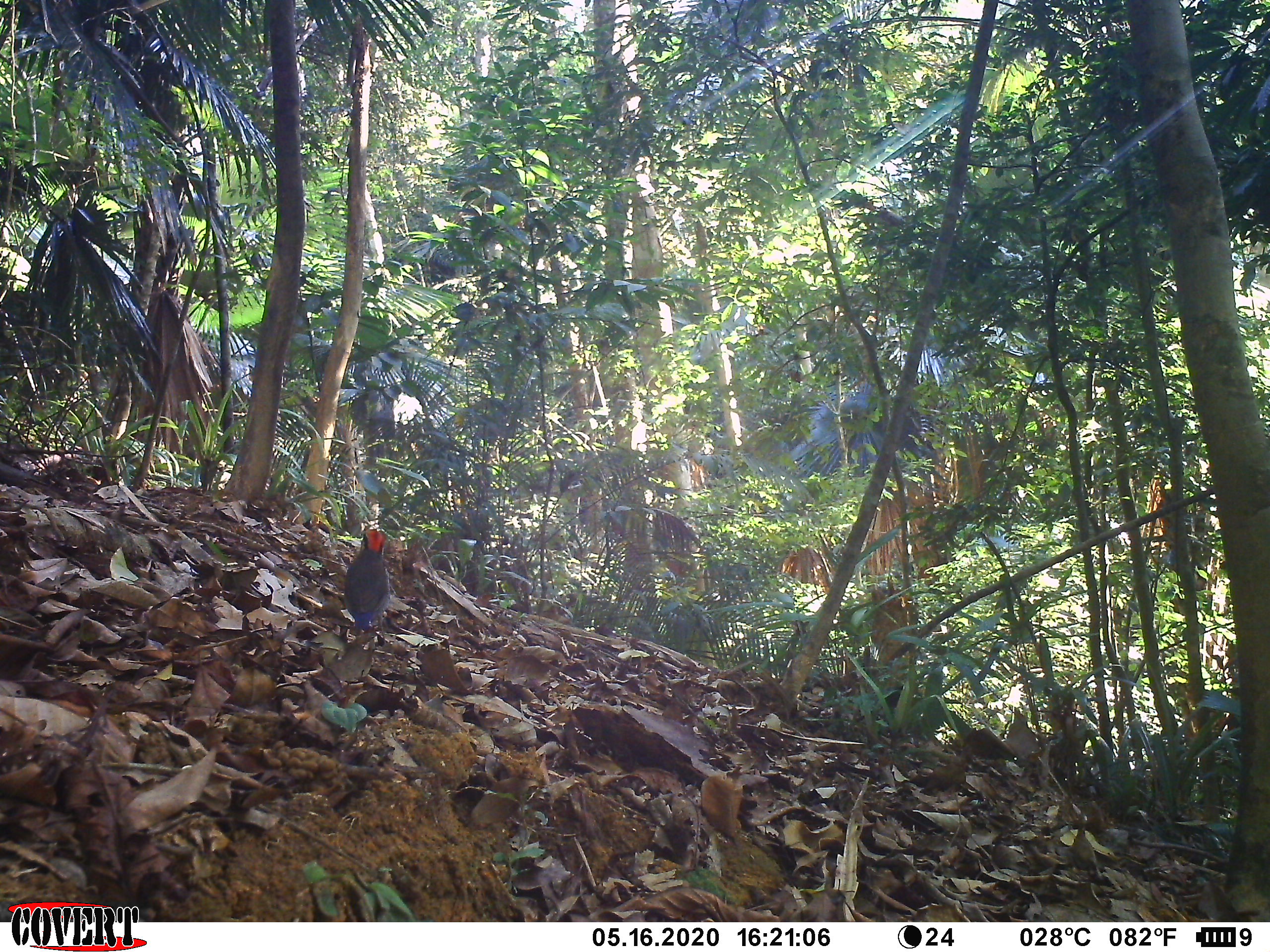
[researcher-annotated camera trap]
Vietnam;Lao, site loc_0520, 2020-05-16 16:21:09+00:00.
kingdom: Animalia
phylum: Chordata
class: Aves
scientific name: Aves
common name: bird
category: unidentified bird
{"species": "unidentified bird (bird) (Aves)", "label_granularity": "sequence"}